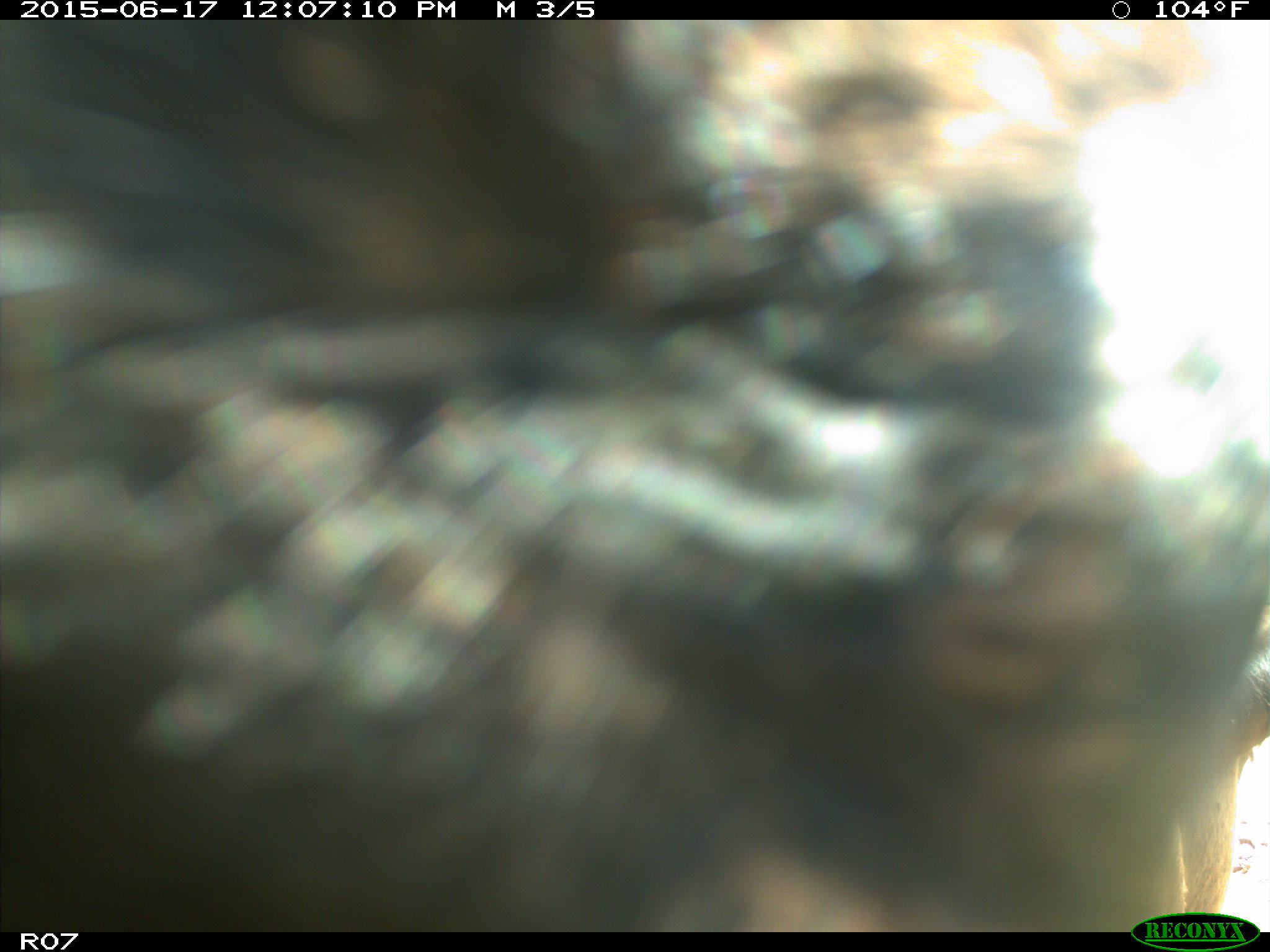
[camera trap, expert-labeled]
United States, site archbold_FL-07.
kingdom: Animalia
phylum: Chordata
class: Mammalia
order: Artiodactyla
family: Bovidae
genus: Bos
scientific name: Bos taurus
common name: domestic cow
Bos taurus (domestic cow).